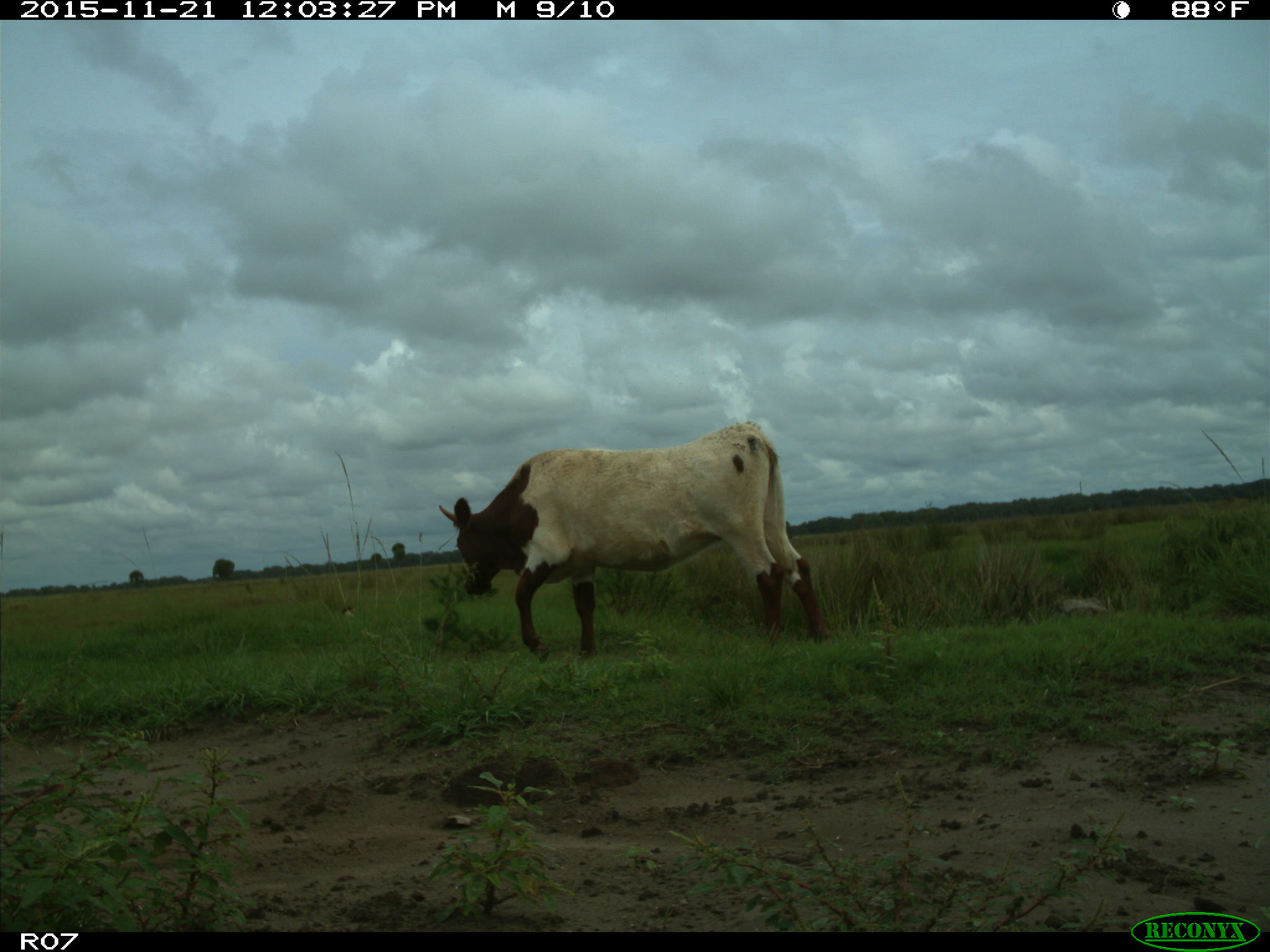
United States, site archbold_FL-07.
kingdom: Animalia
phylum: Chordata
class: Mammalia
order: Artiodactyla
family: Bovidae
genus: Bos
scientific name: Bos taurus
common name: domestic cow